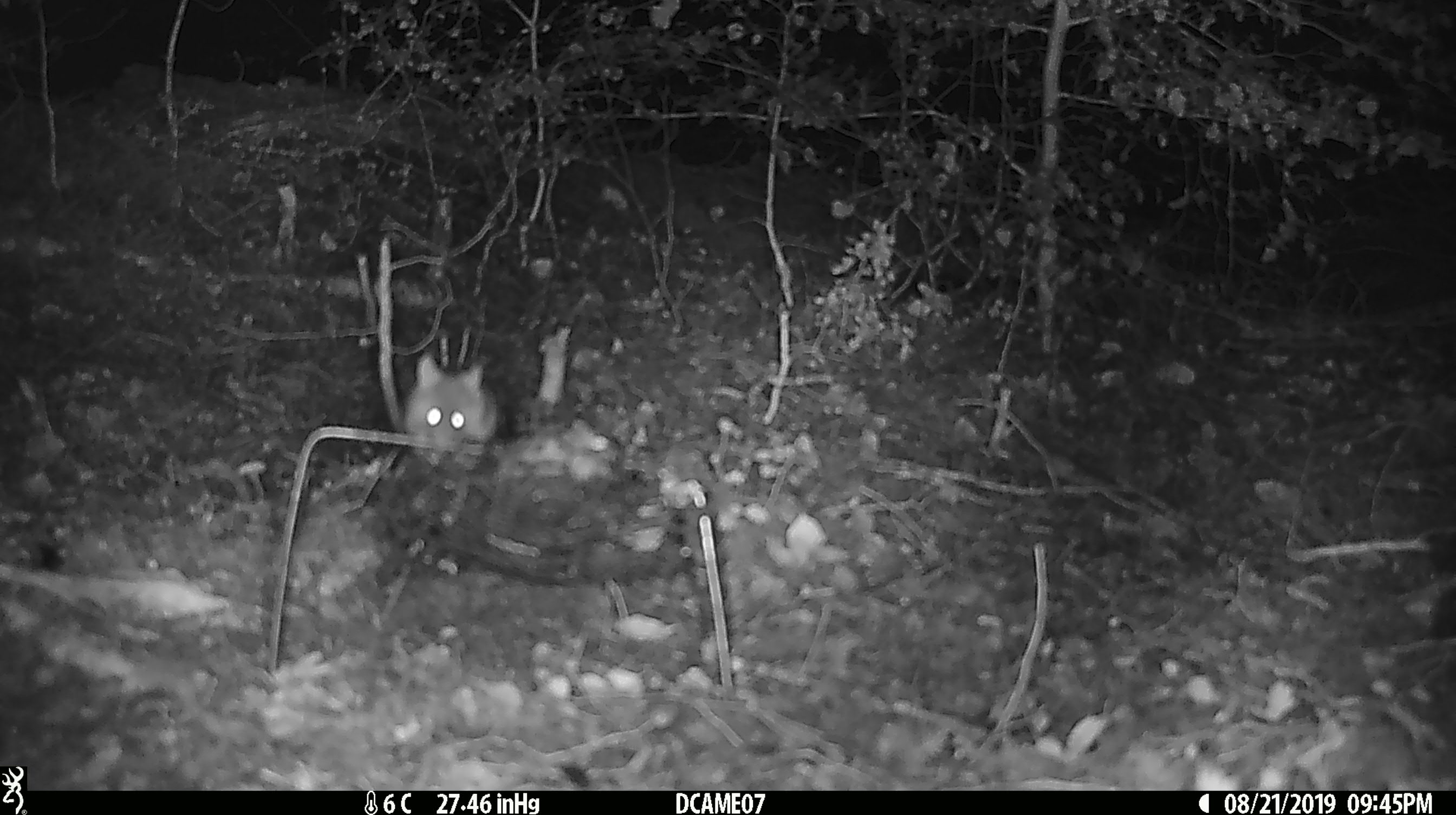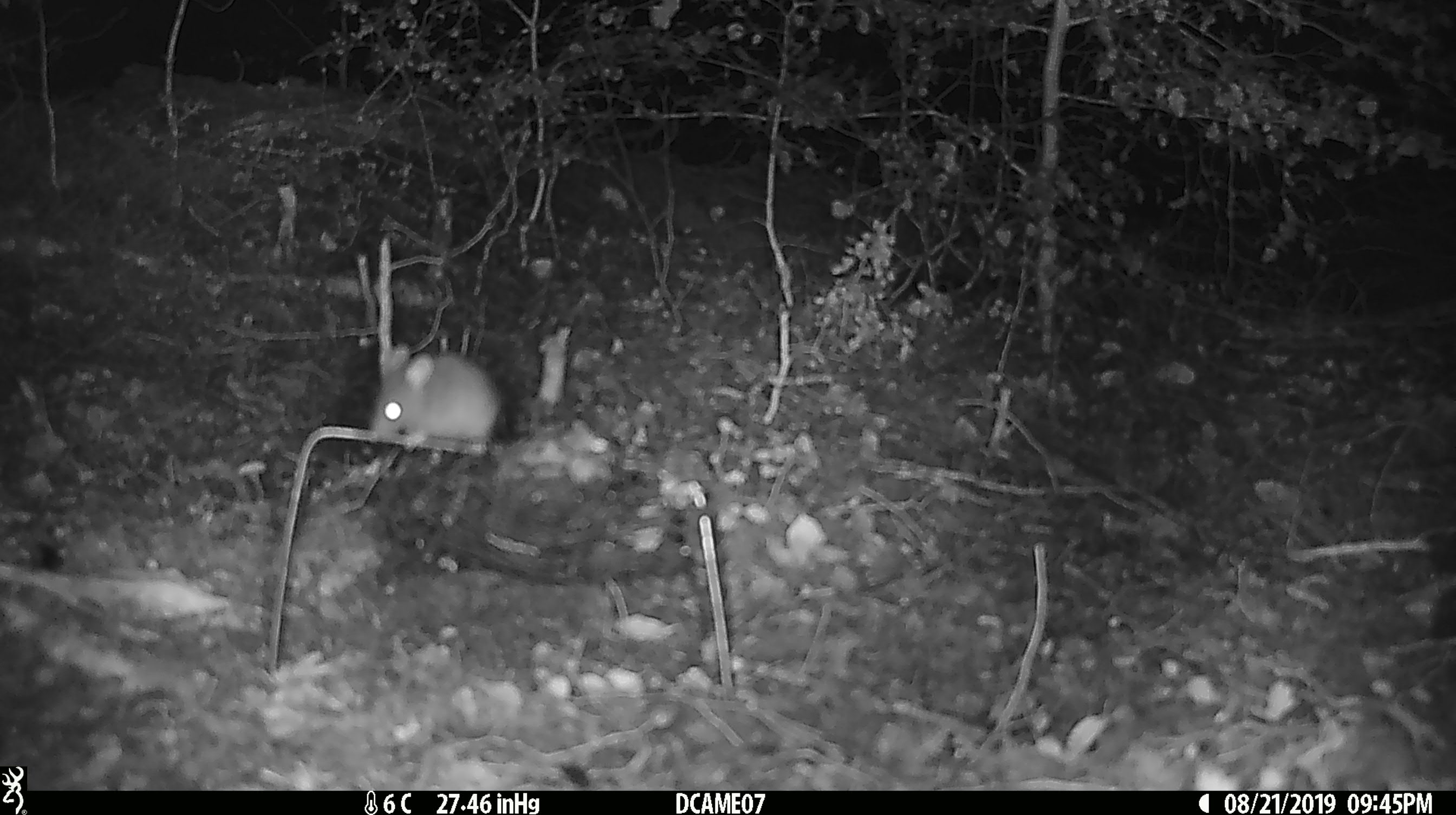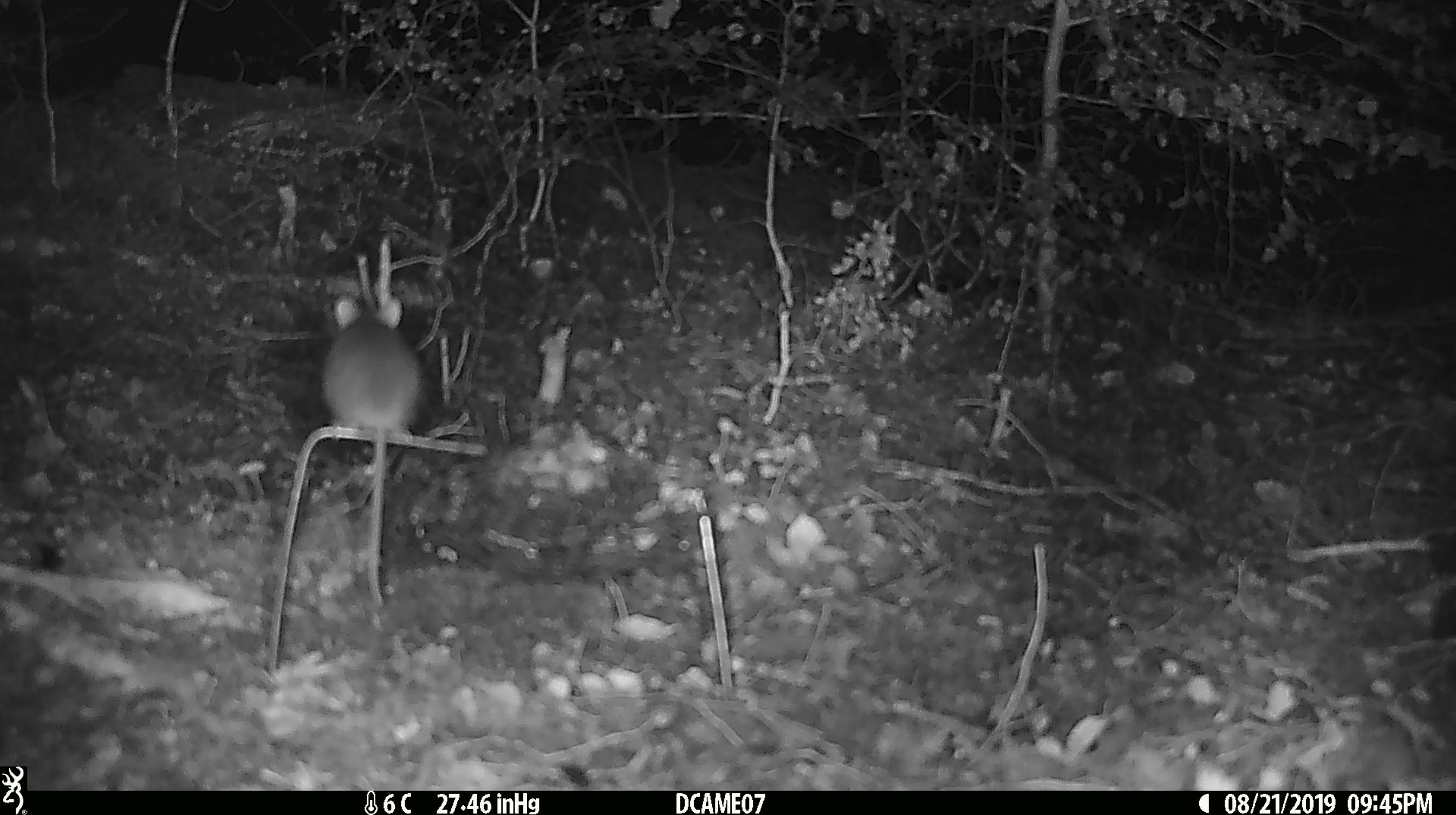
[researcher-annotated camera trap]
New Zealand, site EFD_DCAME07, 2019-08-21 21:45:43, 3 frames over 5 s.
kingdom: Animalia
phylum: Chordata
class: Mammalia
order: Rodentia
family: Muridae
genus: Mus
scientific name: Mus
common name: mouse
Mouse (Mus).